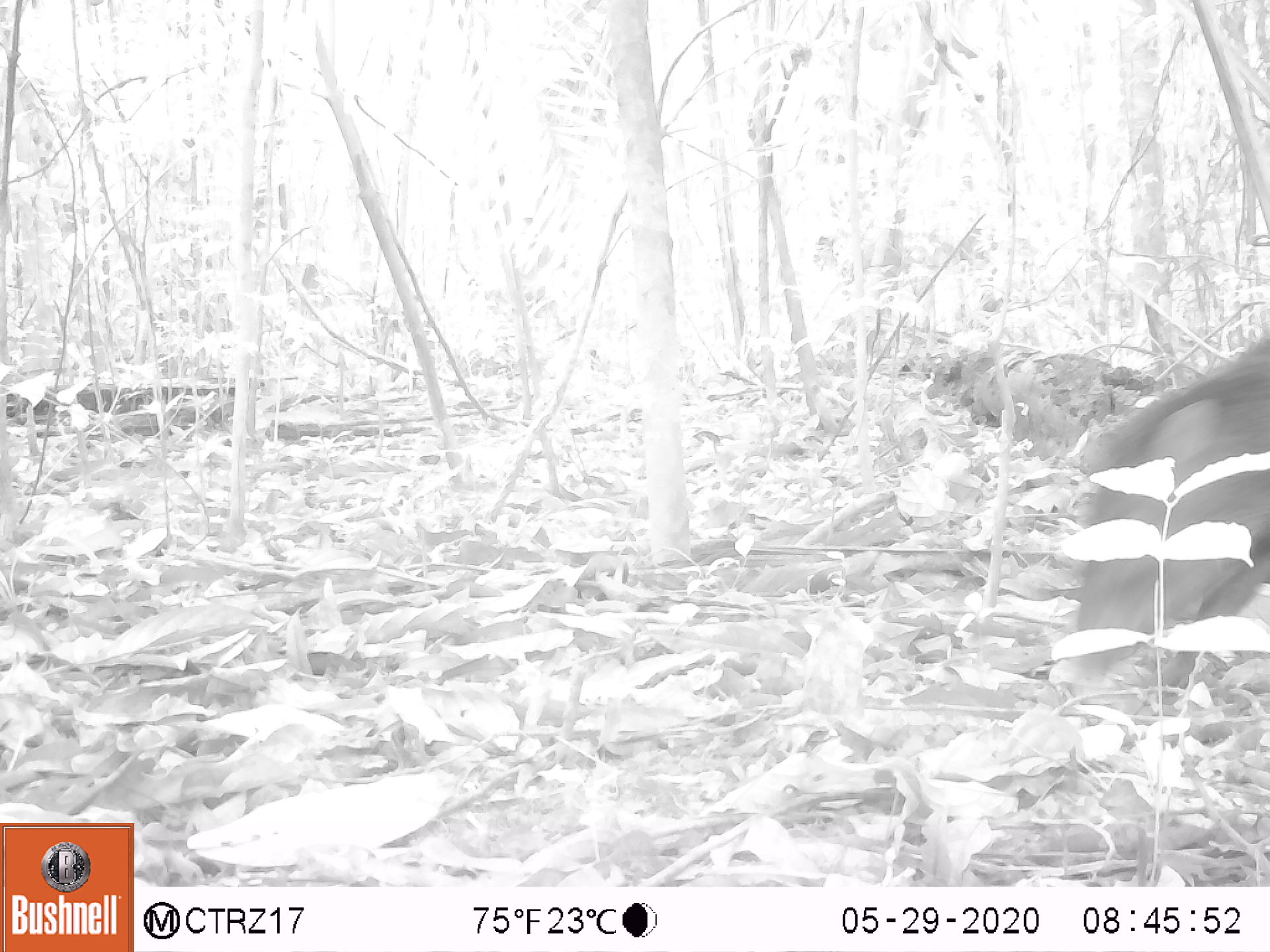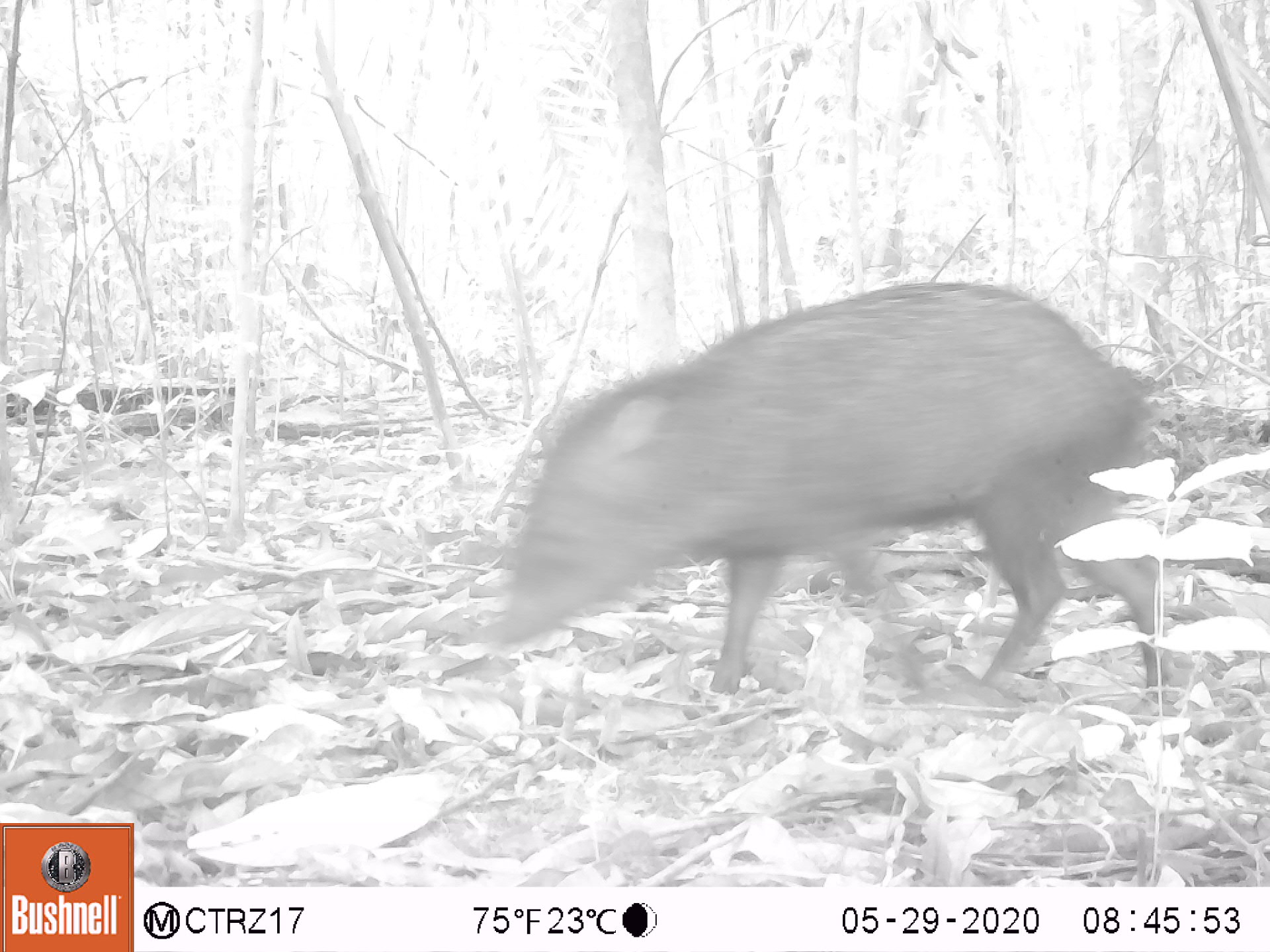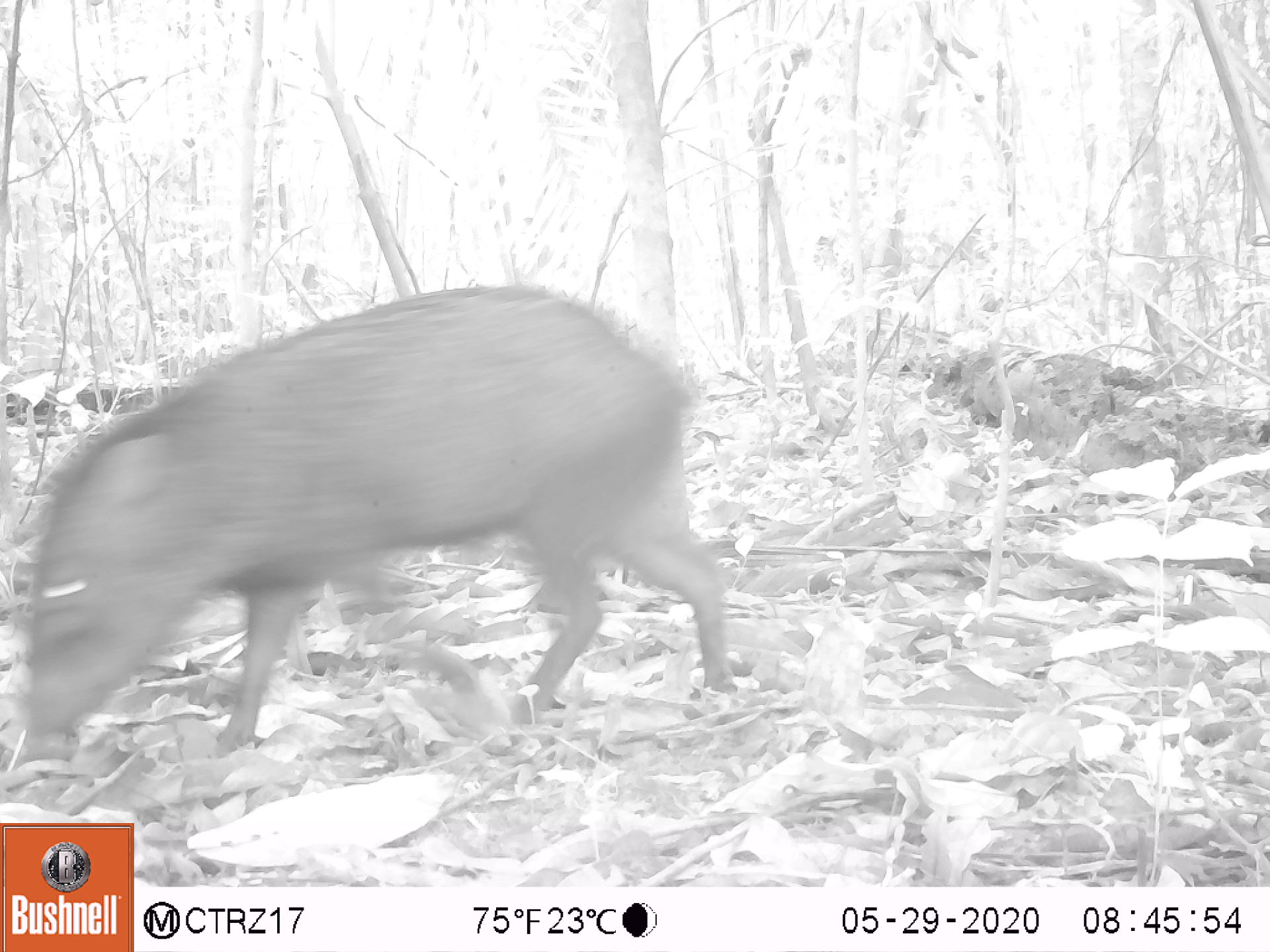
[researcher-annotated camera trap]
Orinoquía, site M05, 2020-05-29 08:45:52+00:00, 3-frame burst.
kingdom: Animalia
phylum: Chordata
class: Mammalia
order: Artiodactyla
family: Tayassuidae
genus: Pecari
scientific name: Pecari tajacu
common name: collared peccary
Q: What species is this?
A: Collared peccary (Pecari tajacu).